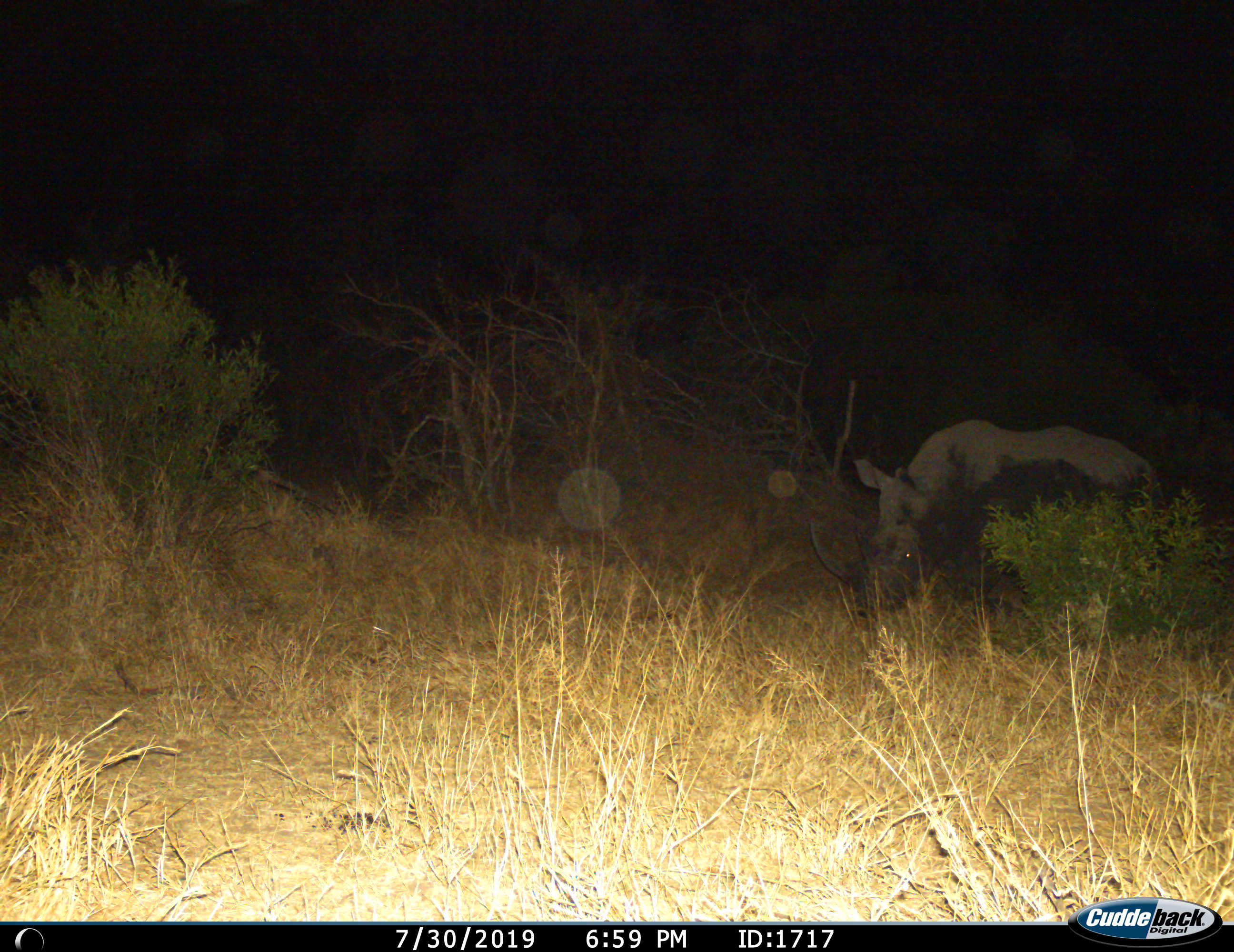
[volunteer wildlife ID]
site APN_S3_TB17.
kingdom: Animalia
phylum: Chordata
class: Mammalia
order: Perissodactyla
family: Rhinocerotidae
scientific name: Rhinocerotidae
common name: unknown rhinoceros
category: rhinocerosunknown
Rhinocerosunknown (unknown rhinoceros) (Rhinocerotidae), count 1. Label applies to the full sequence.